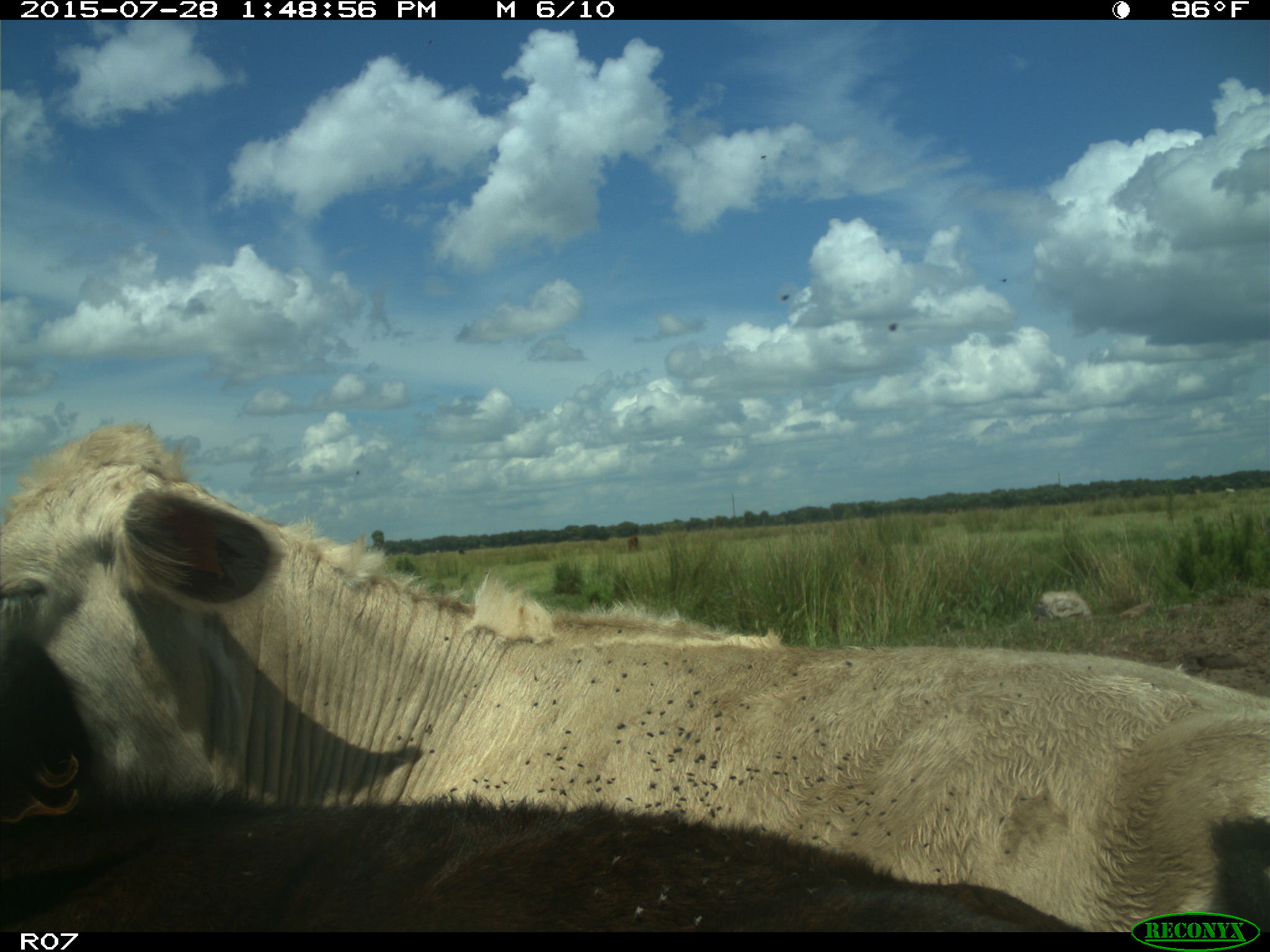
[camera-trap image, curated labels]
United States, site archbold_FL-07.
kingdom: Animalia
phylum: Chordata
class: Mammalia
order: Artiodactyla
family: Bovidae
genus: Bos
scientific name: Bos taurus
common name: domestic cow